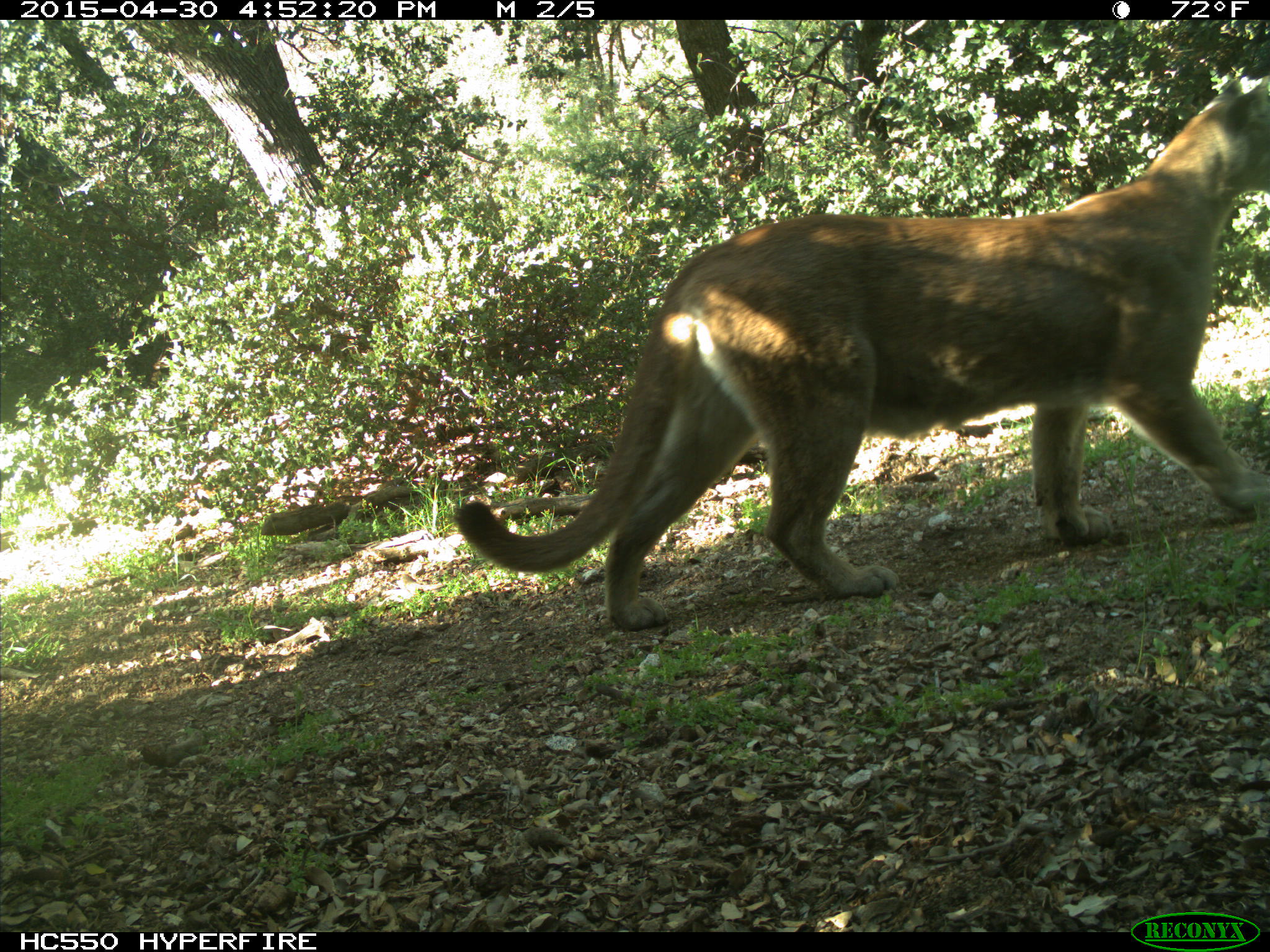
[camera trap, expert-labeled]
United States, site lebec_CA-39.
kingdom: Animalia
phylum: Chordata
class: Mammalia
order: Carnivora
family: Felidae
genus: Puma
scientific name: Puma concolor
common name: mountain lion